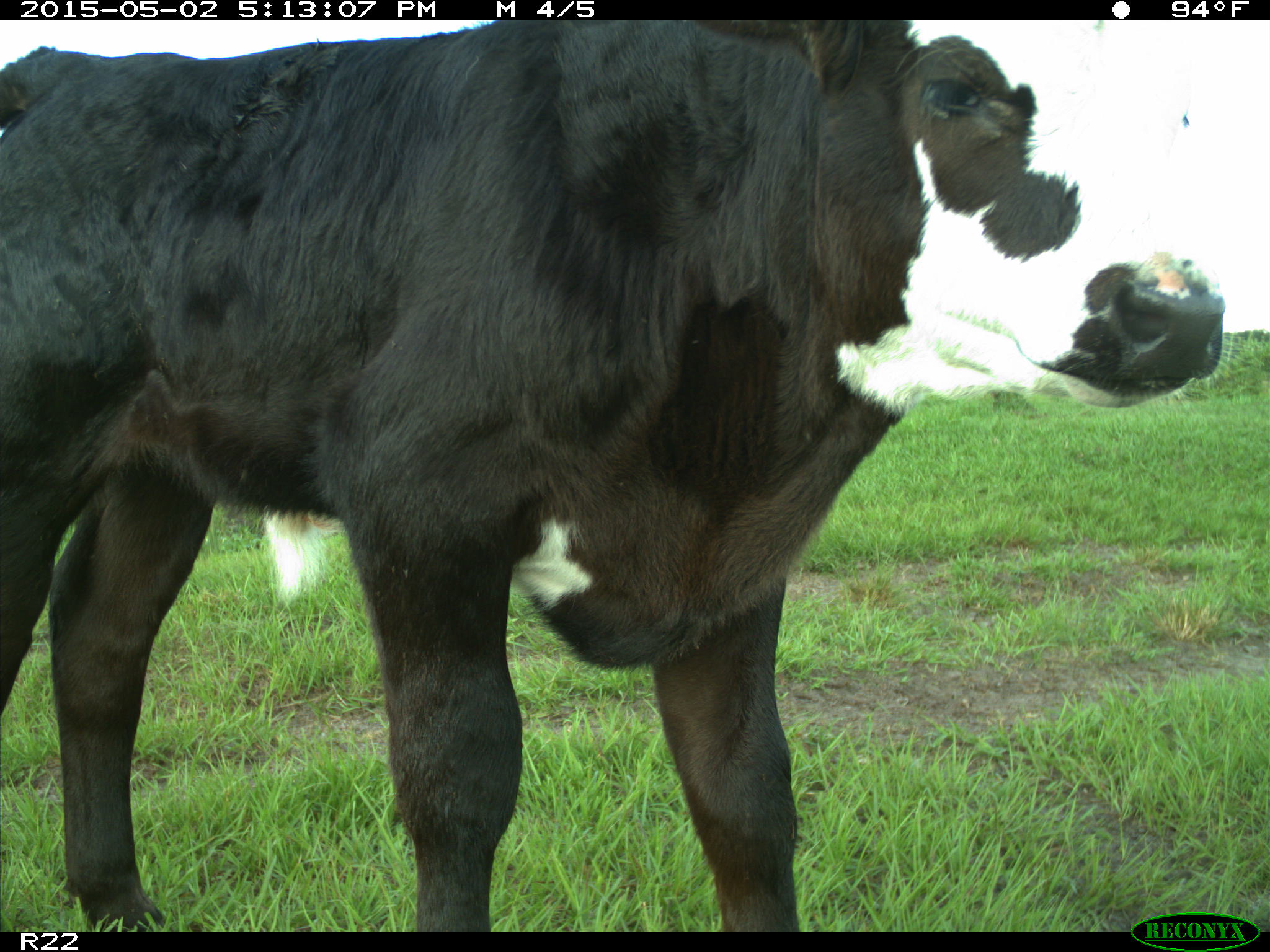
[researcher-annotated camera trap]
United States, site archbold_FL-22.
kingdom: Animalia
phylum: Chordata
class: Mammalia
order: Artiodactyla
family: Bovidae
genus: Bos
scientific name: Bos taurus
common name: domestic cow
Bos taurus (domestic cow).